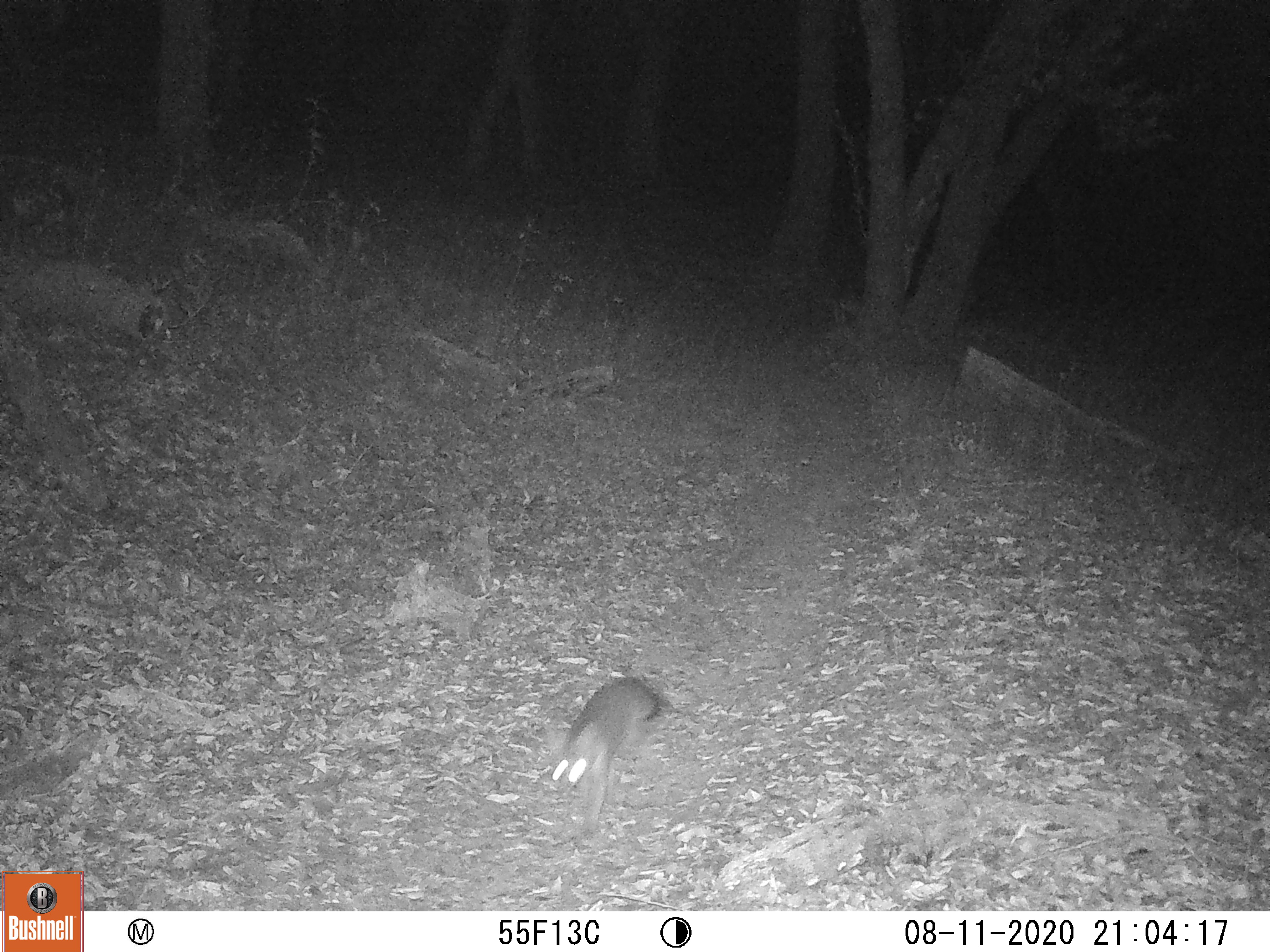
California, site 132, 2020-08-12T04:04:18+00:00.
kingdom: Animalia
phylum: Chordata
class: Mammalia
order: Carnivora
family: Canidae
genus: Urocyon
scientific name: Urocyon cinereoargenteus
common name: gray fox